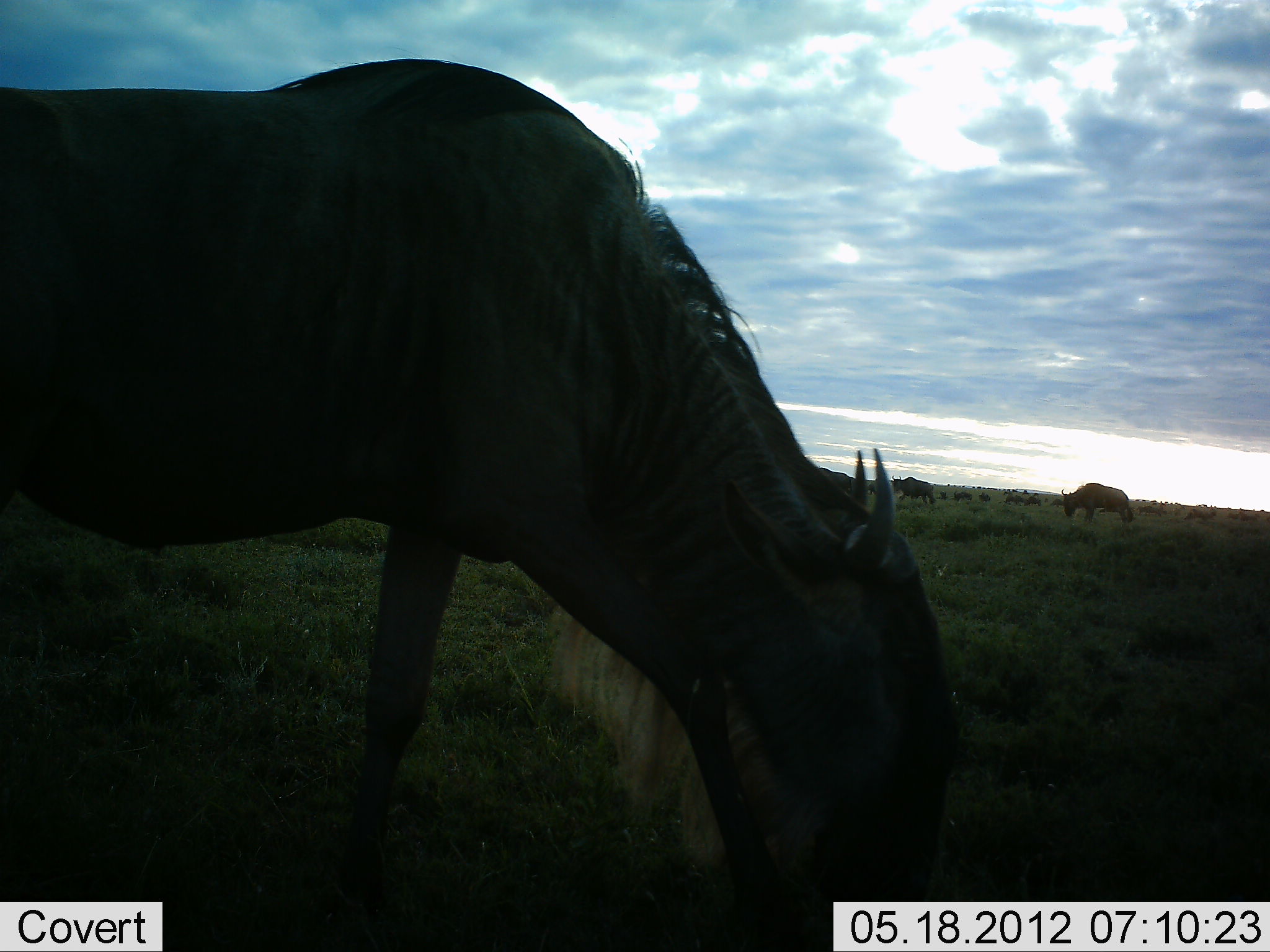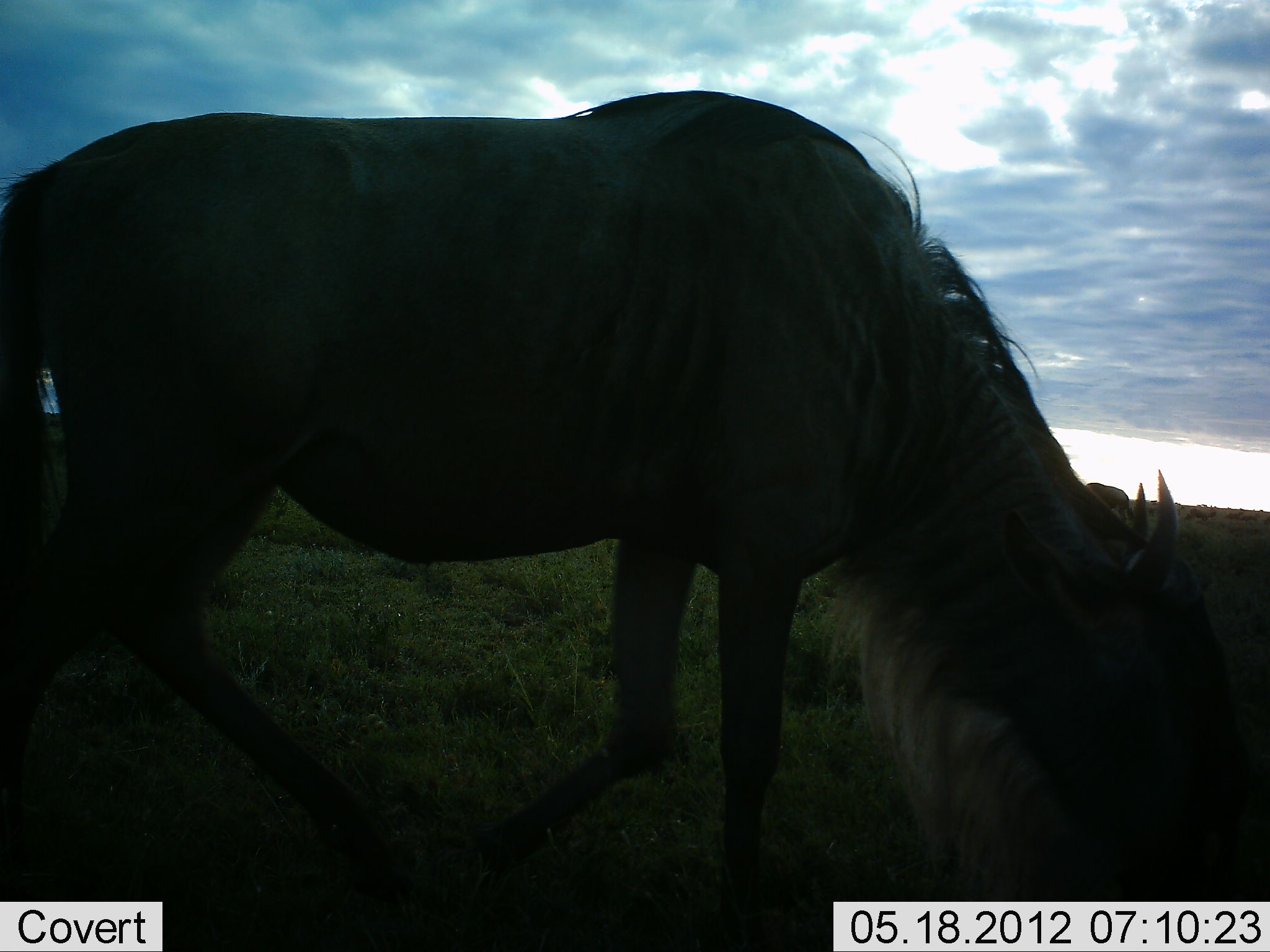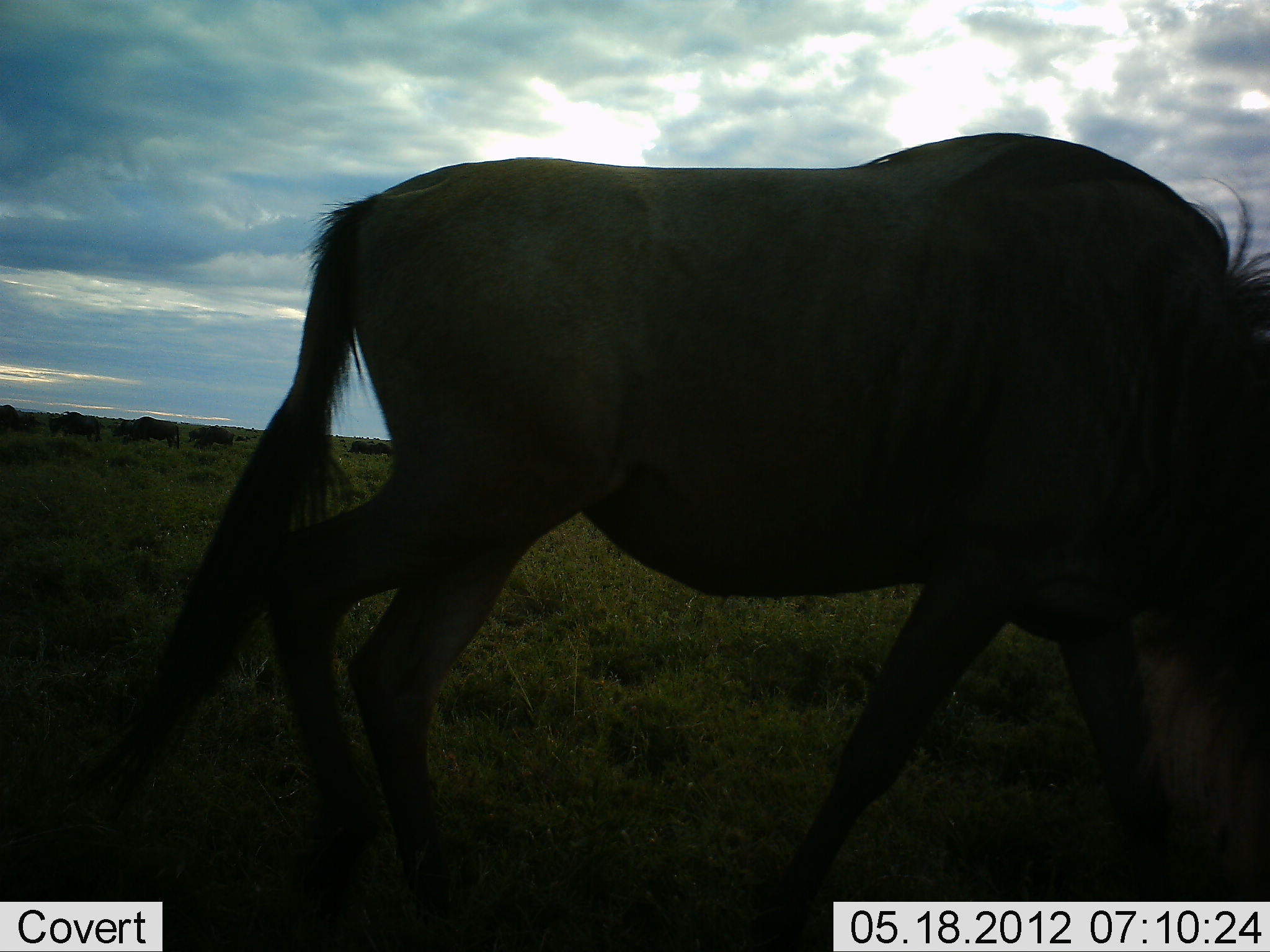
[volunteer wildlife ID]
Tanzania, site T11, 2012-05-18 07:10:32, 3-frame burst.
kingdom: Animalia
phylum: Chordata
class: Mammalia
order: Artiodactyla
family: Bovidae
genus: Connochaetes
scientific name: Connochaetes taurinus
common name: blue wildebeest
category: wildebeest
Wildebeest (blue wildebeest) (Connochaetes taurinus), count 11-50. Behavior (volunteer vote fractions): standing 50%, resting 0%, moving 40%, interacting 0%. Young present (vote fraction): 0%. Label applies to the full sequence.